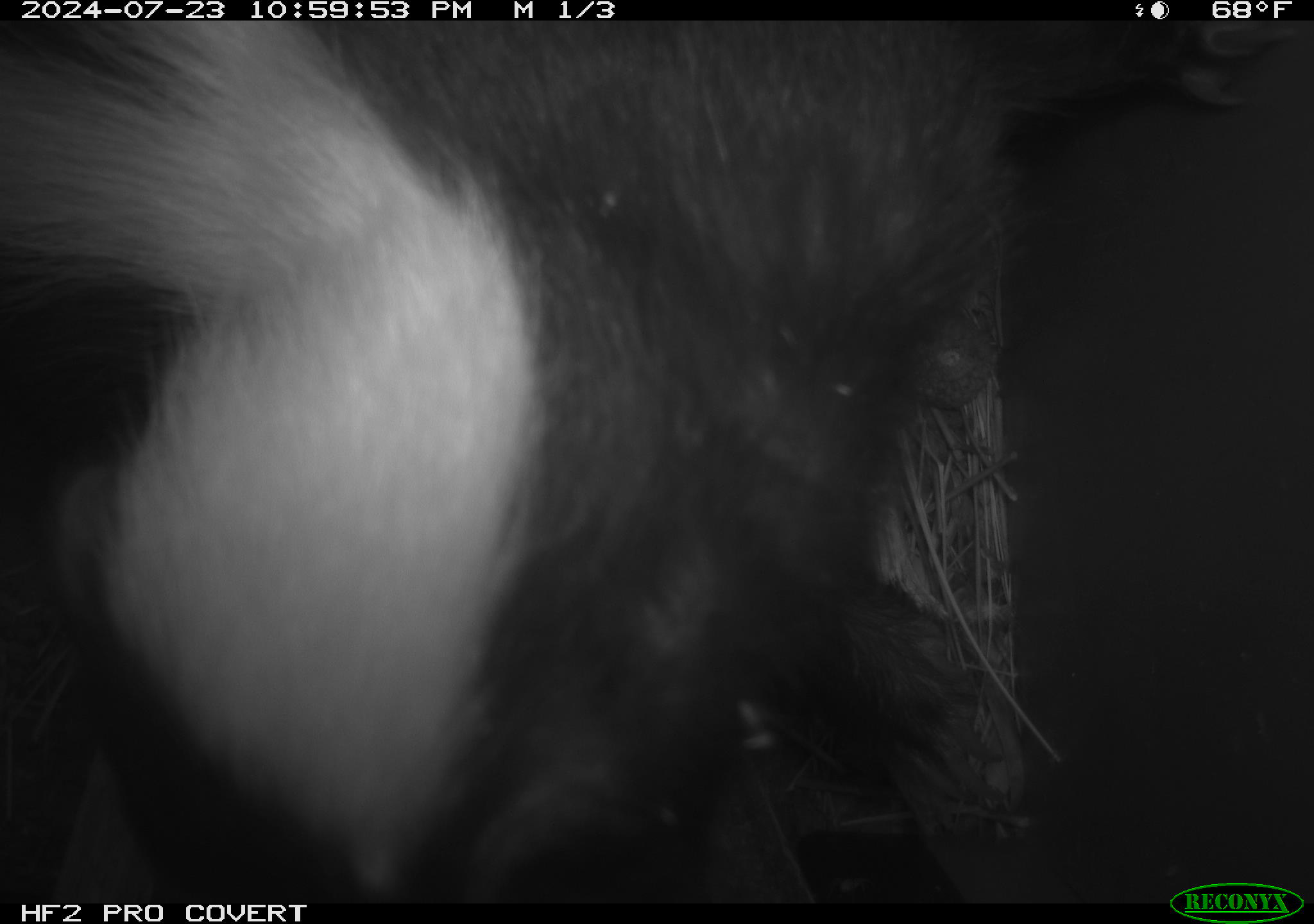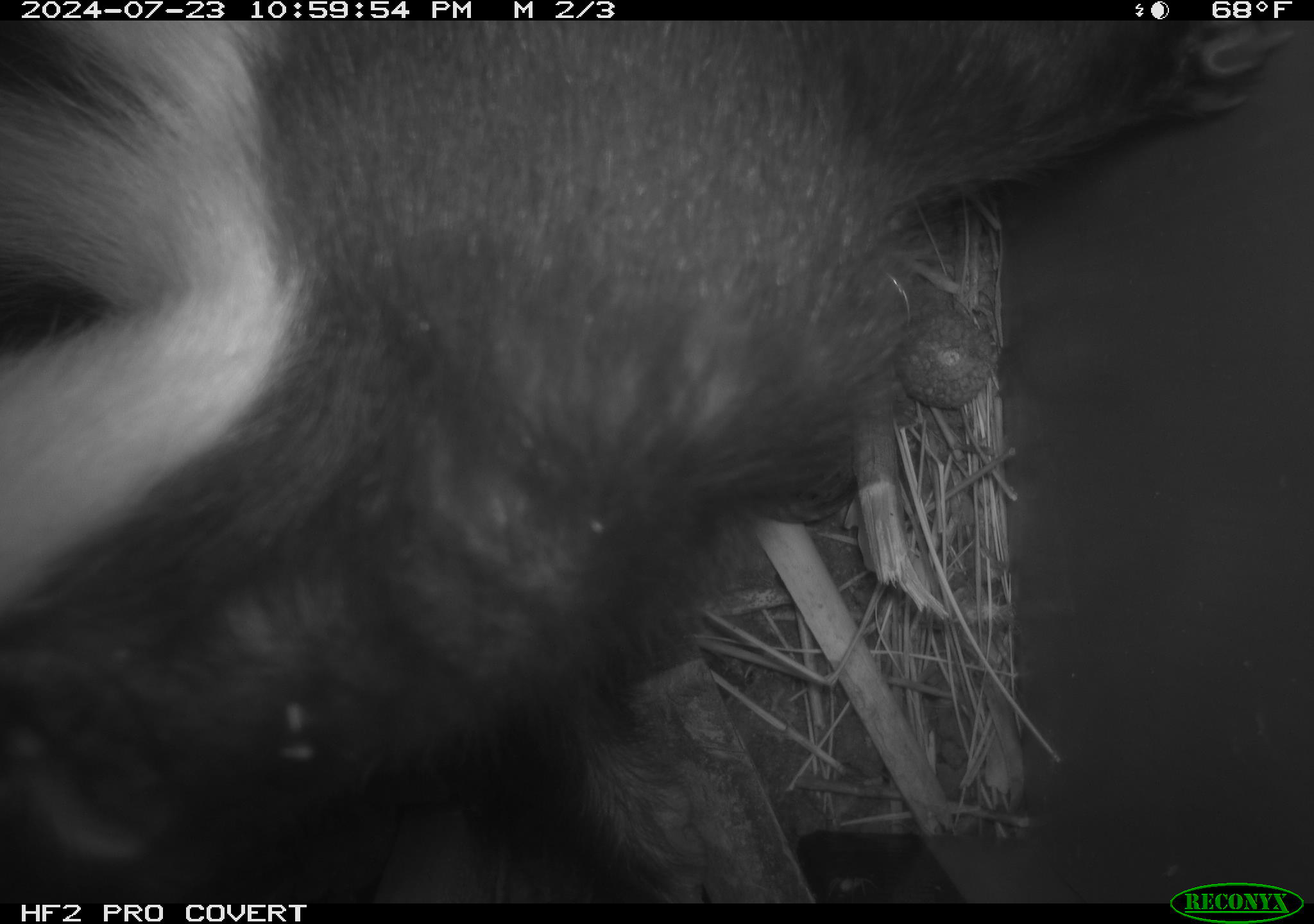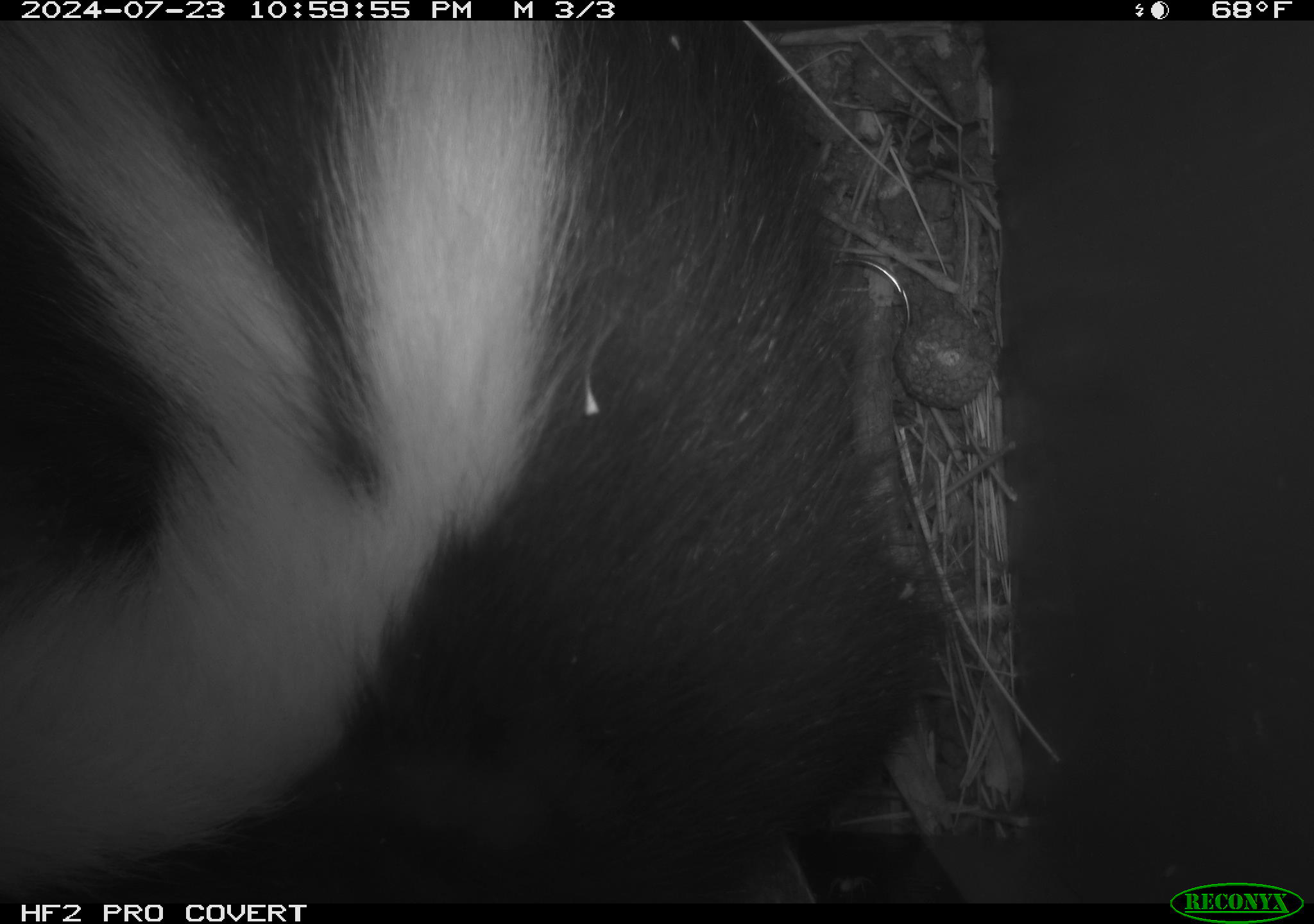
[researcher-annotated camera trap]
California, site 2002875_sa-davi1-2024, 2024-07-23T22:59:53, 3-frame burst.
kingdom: Animalia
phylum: Chordata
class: Mammalia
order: Carnivora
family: Mephitidae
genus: Mephitis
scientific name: Mephitis mephitis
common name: striped skunk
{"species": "striped skunk (Mephitis mephitis)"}